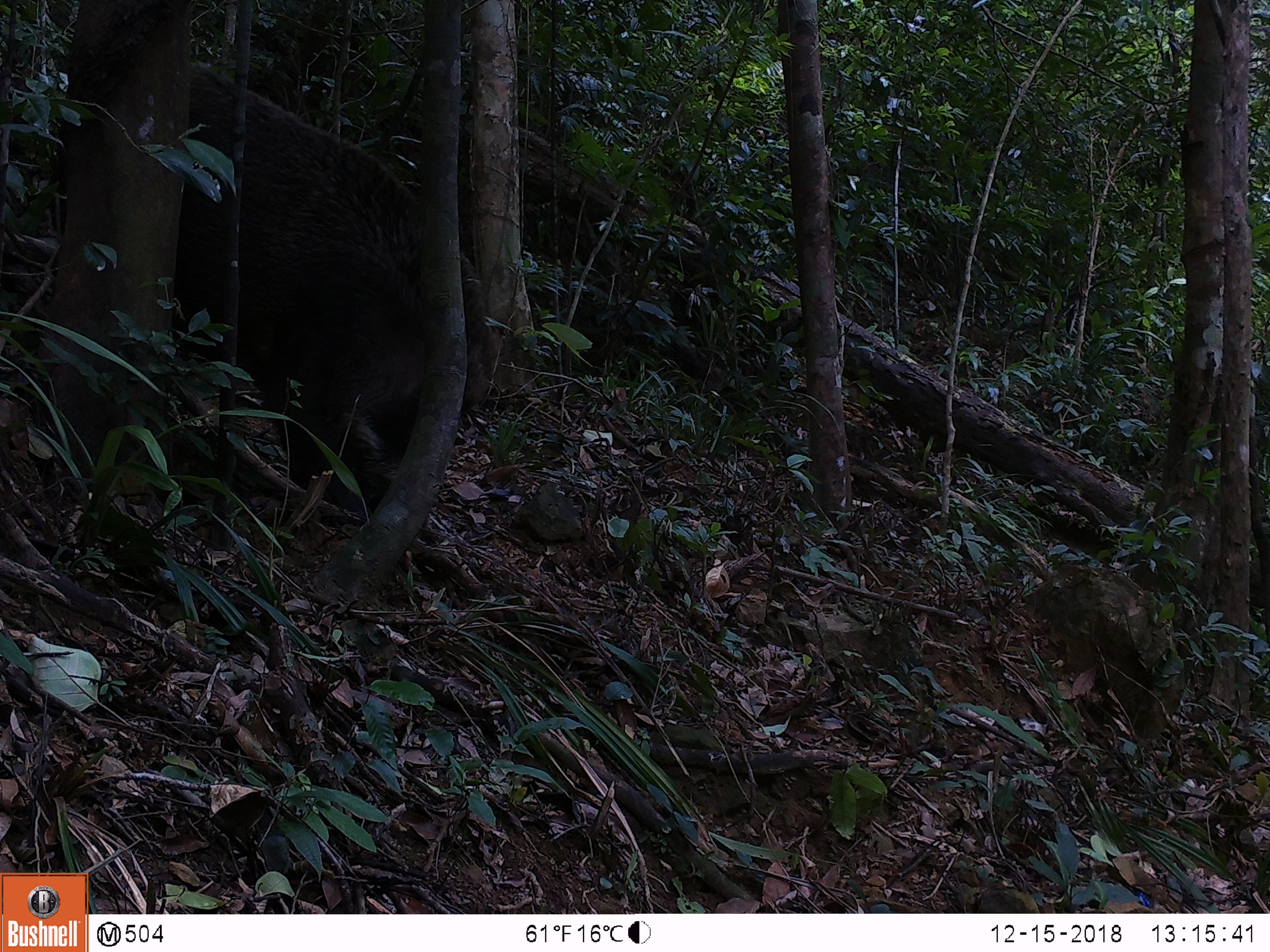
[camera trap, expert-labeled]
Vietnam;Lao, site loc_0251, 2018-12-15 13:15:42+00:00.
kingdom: Animalia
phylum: Chordata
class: Mammalia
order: Artiodactyla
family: Suidae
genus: Sus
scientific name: Sus scrofa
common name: eurasian wild pig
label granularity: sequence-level